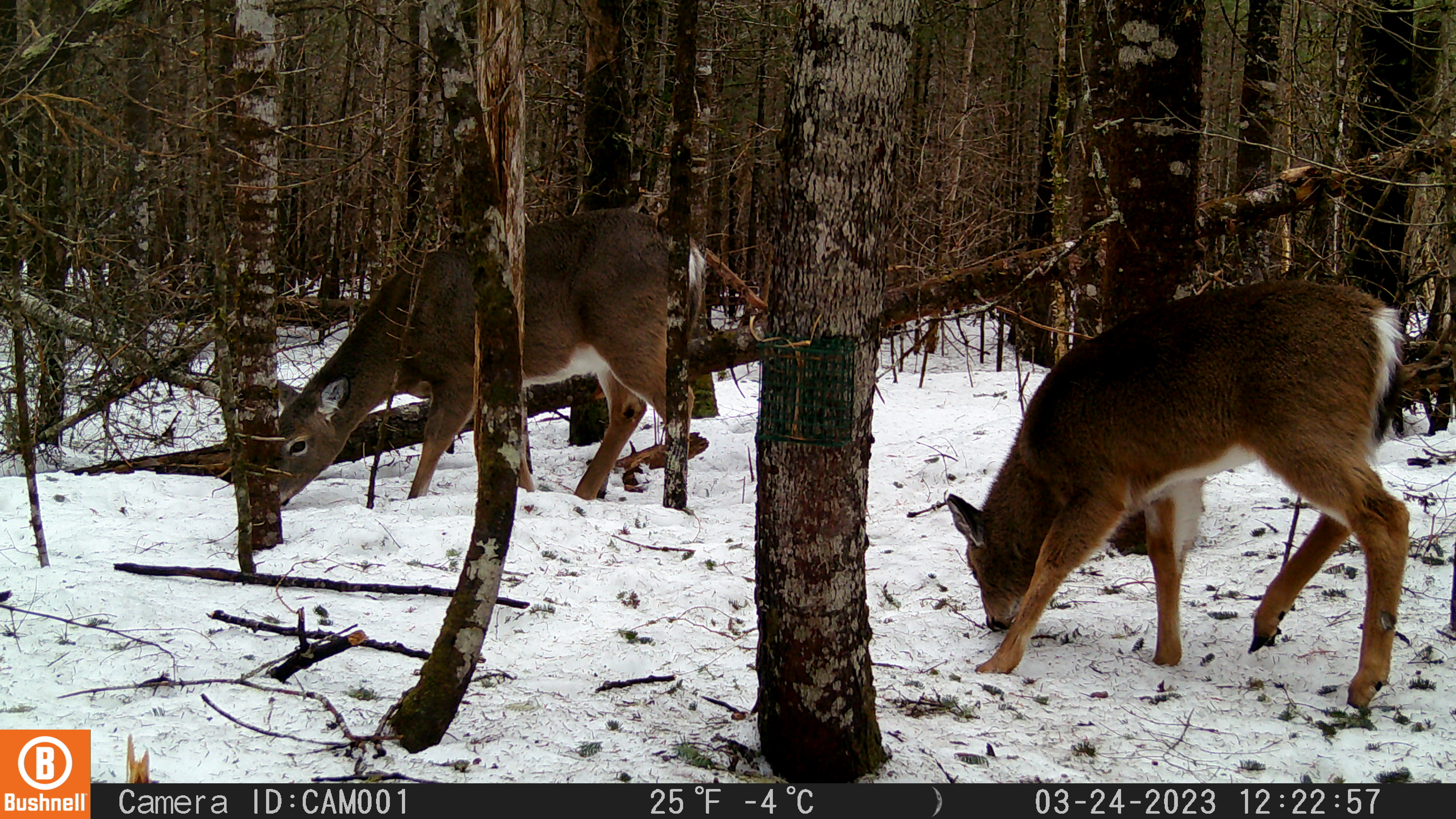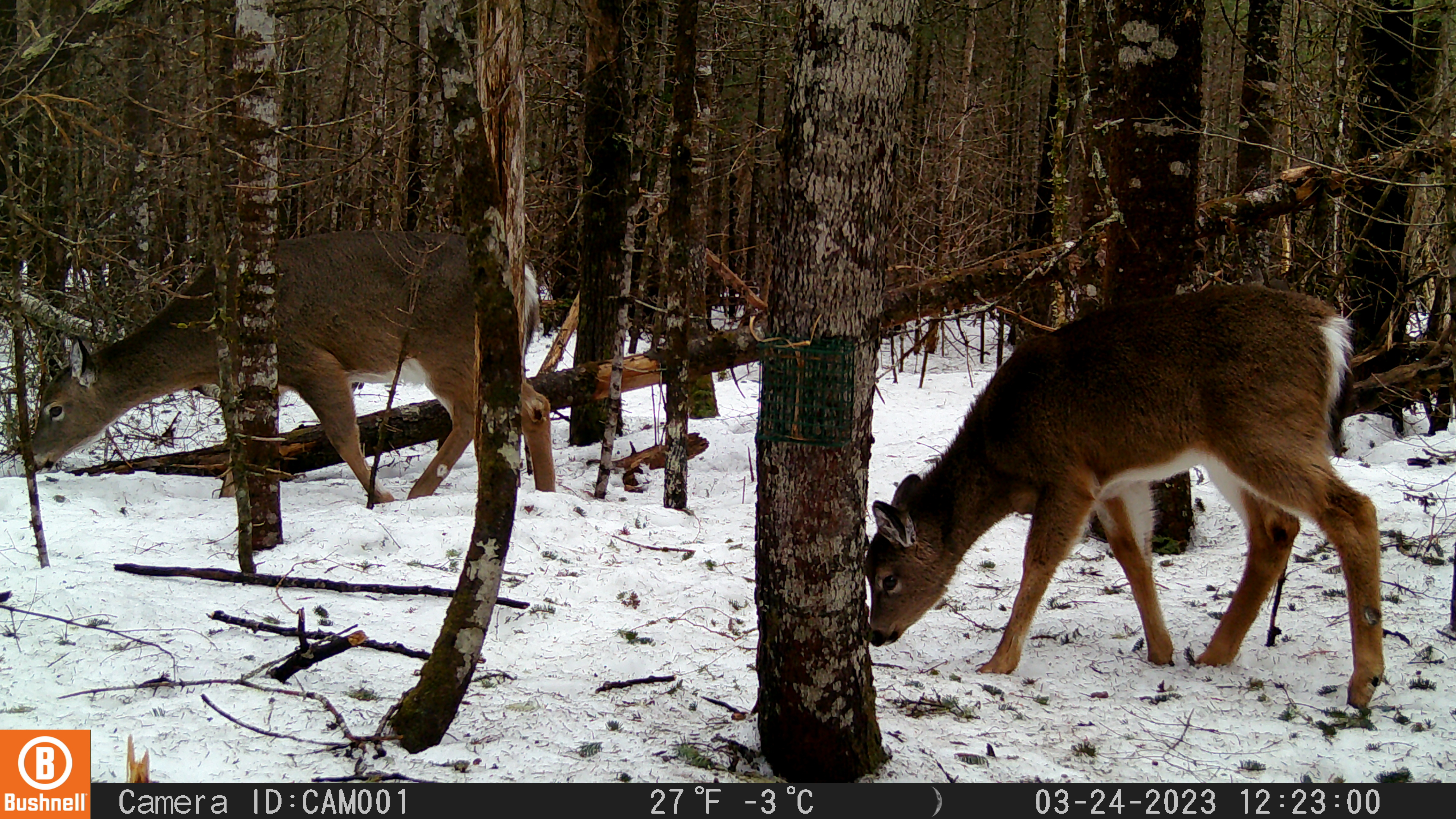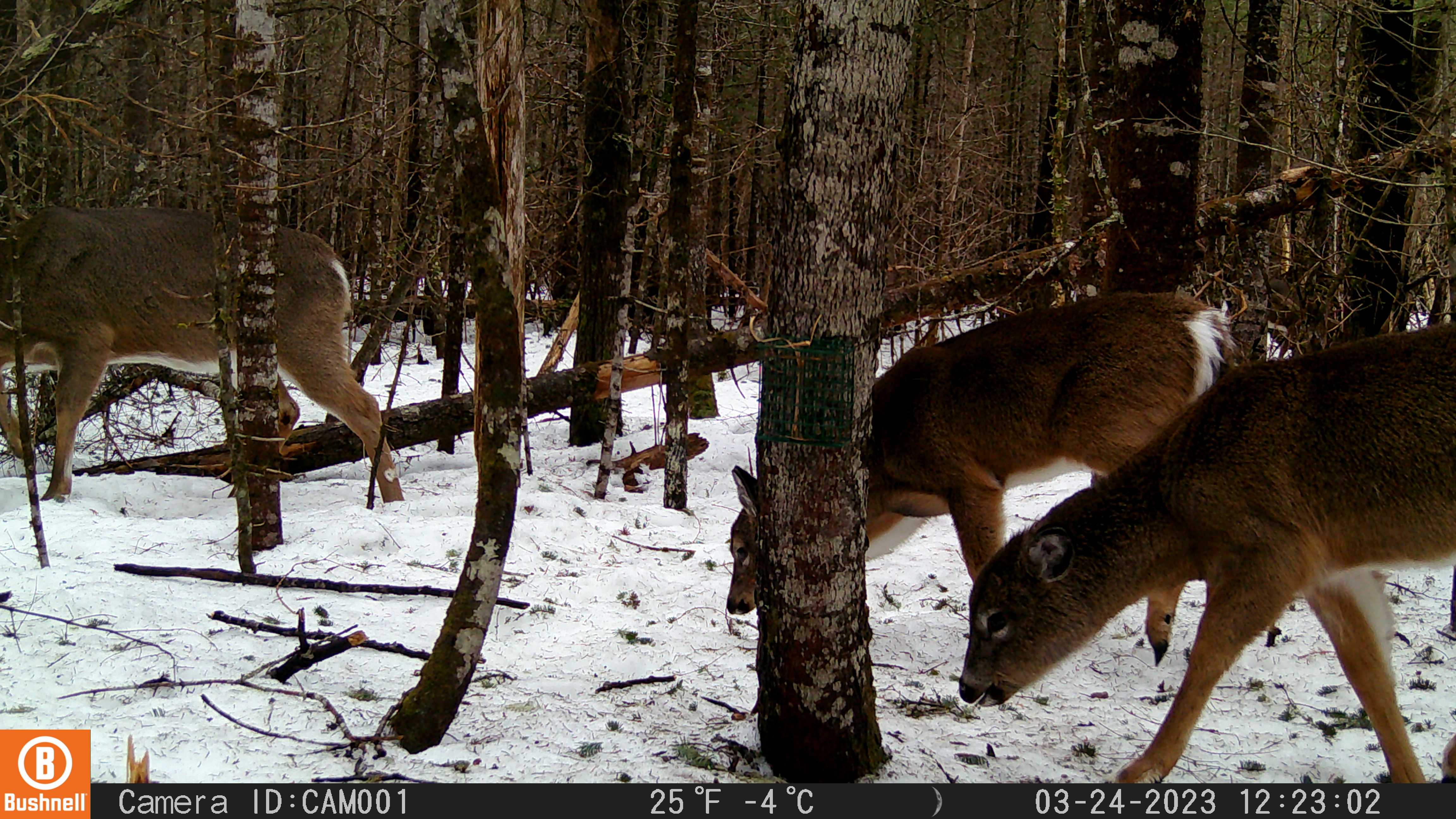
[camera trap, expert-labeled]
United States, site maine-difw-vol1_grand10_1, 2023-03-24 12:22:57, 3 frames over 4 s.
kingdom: Animalia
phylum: Chordata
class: Mammalia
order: Artiodactyla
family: Cervidae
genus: Odocoileus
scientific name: Odocoileus virginianus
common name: white-tailed deer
White-tailed deer (Odocoileus virginianus).